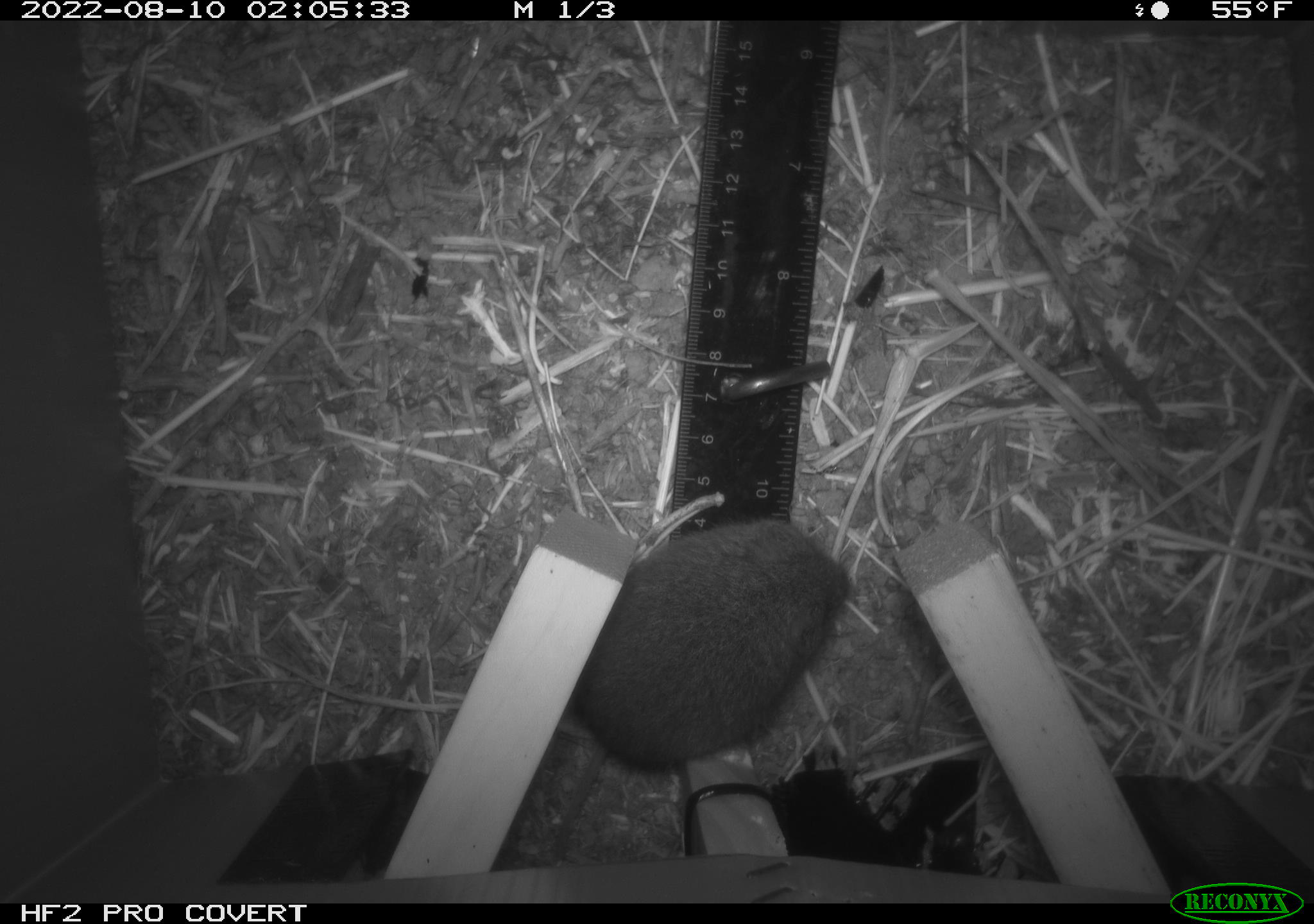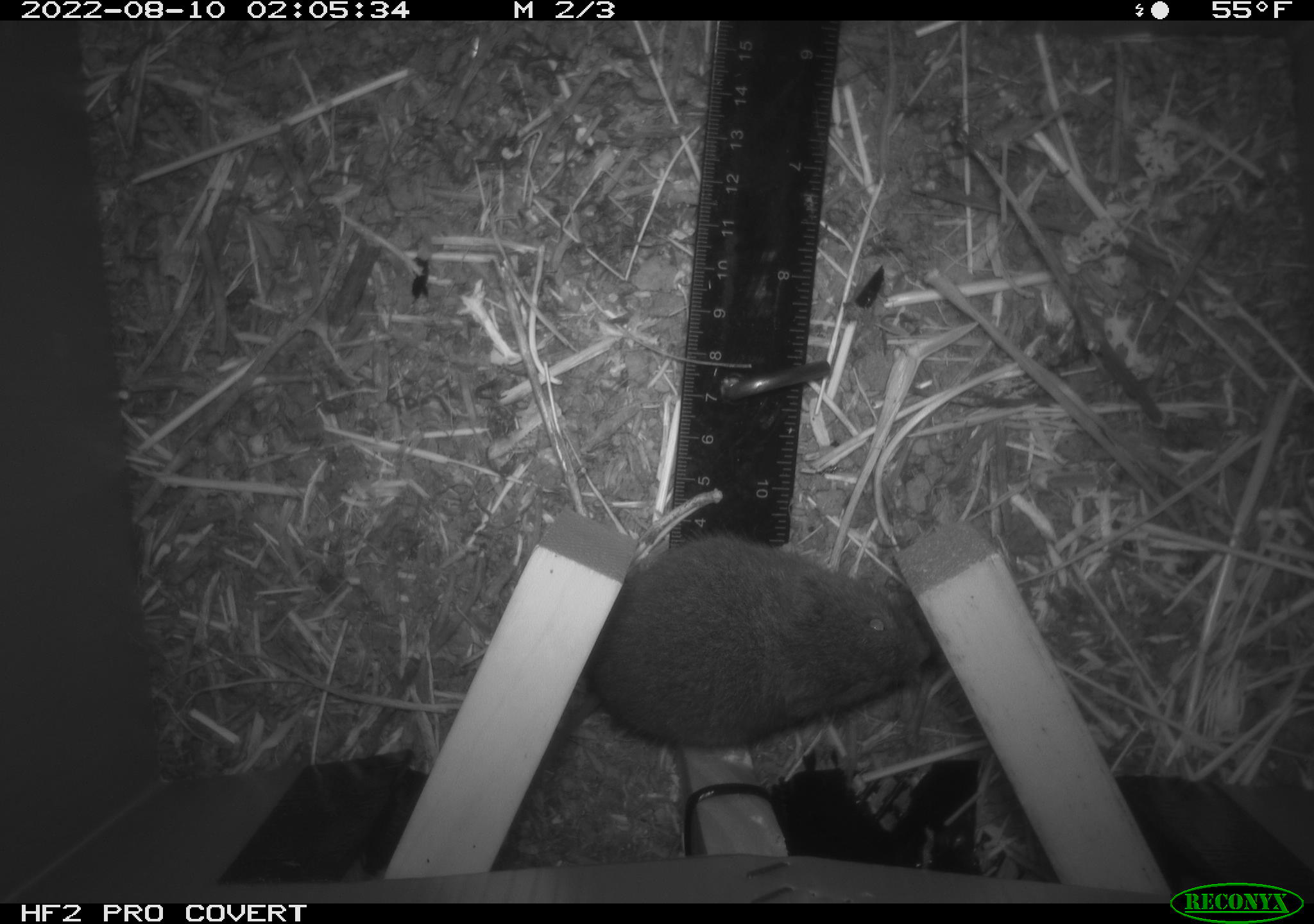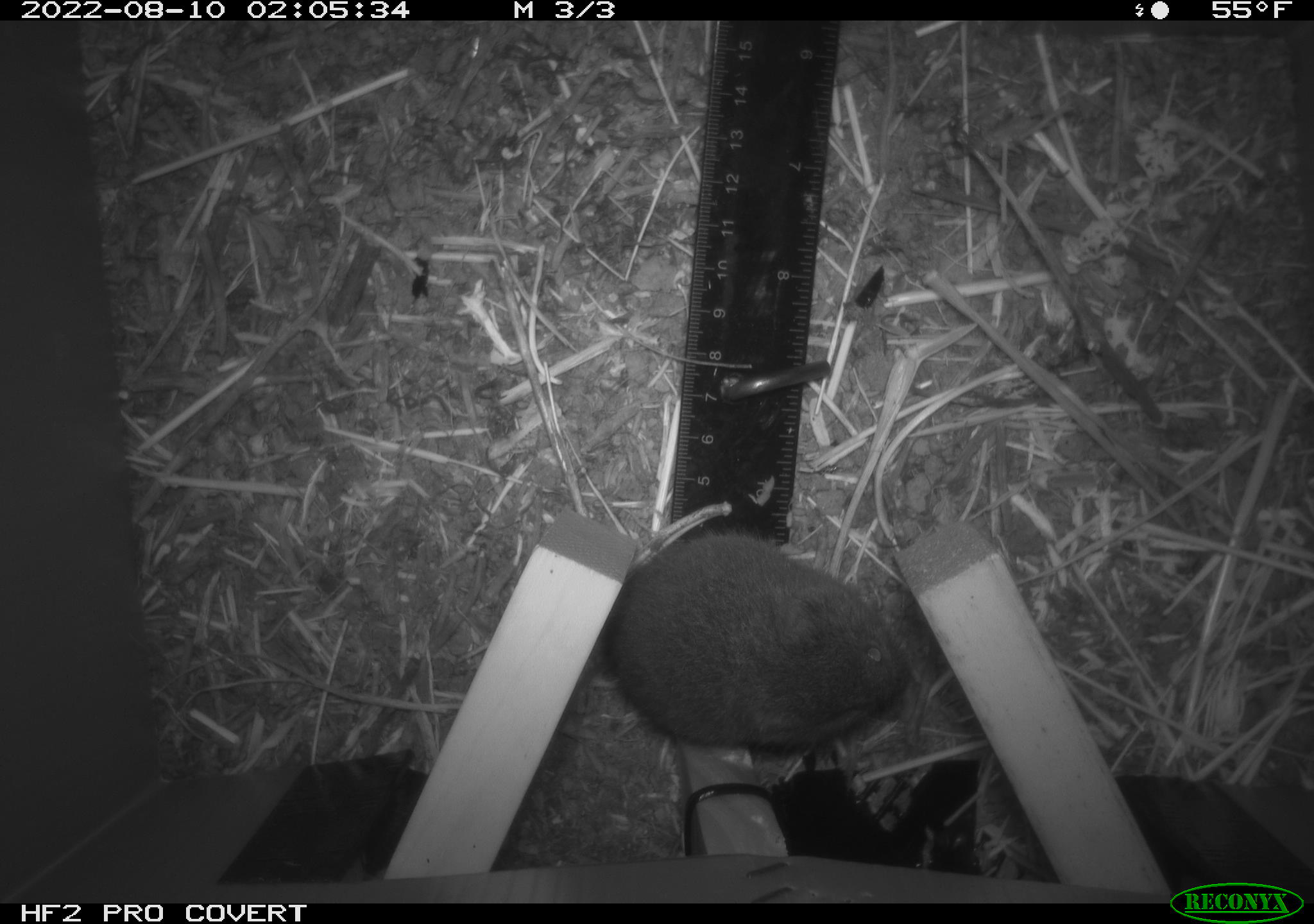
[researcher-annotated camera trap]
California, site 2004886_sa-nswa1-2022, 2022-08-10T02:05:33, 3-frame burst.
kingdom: Animalia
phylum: Chordata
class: Mammalia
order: Rodentia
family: Cricetidae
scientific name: Cricetidae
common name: hamsters, voles, lemmings, and allies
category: cricetidae family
Cricetidae family (hamsters, voles, lemmings, and allies) (Cricetidae).